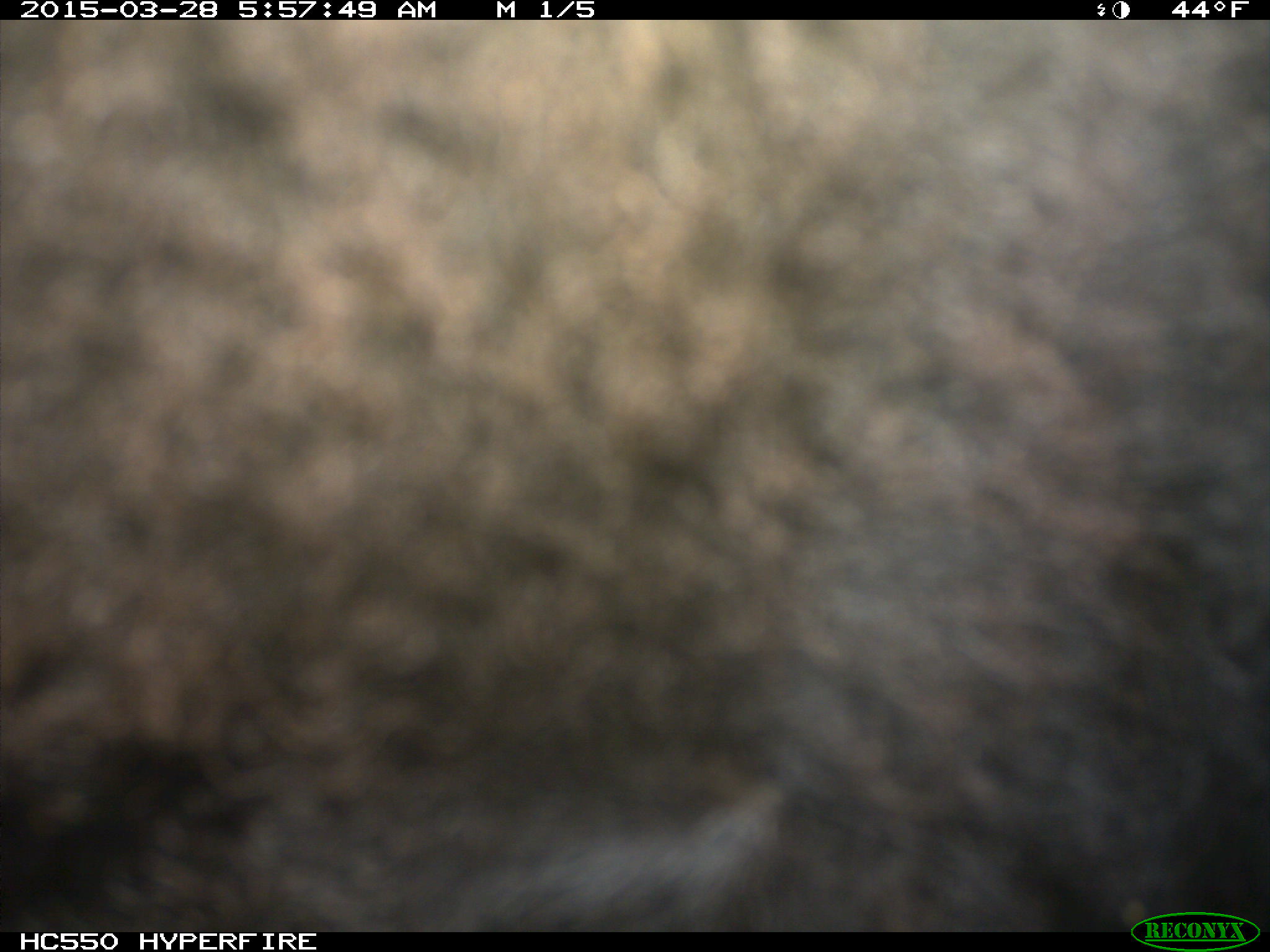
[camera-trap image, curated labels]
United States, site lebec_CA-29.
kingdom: Animalia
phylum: Chordata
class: Mammalia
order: Artiodactyla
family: Bovidae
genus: Bos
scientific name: Bos taurus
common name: domestic cow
Bos taurus (domestic cow).